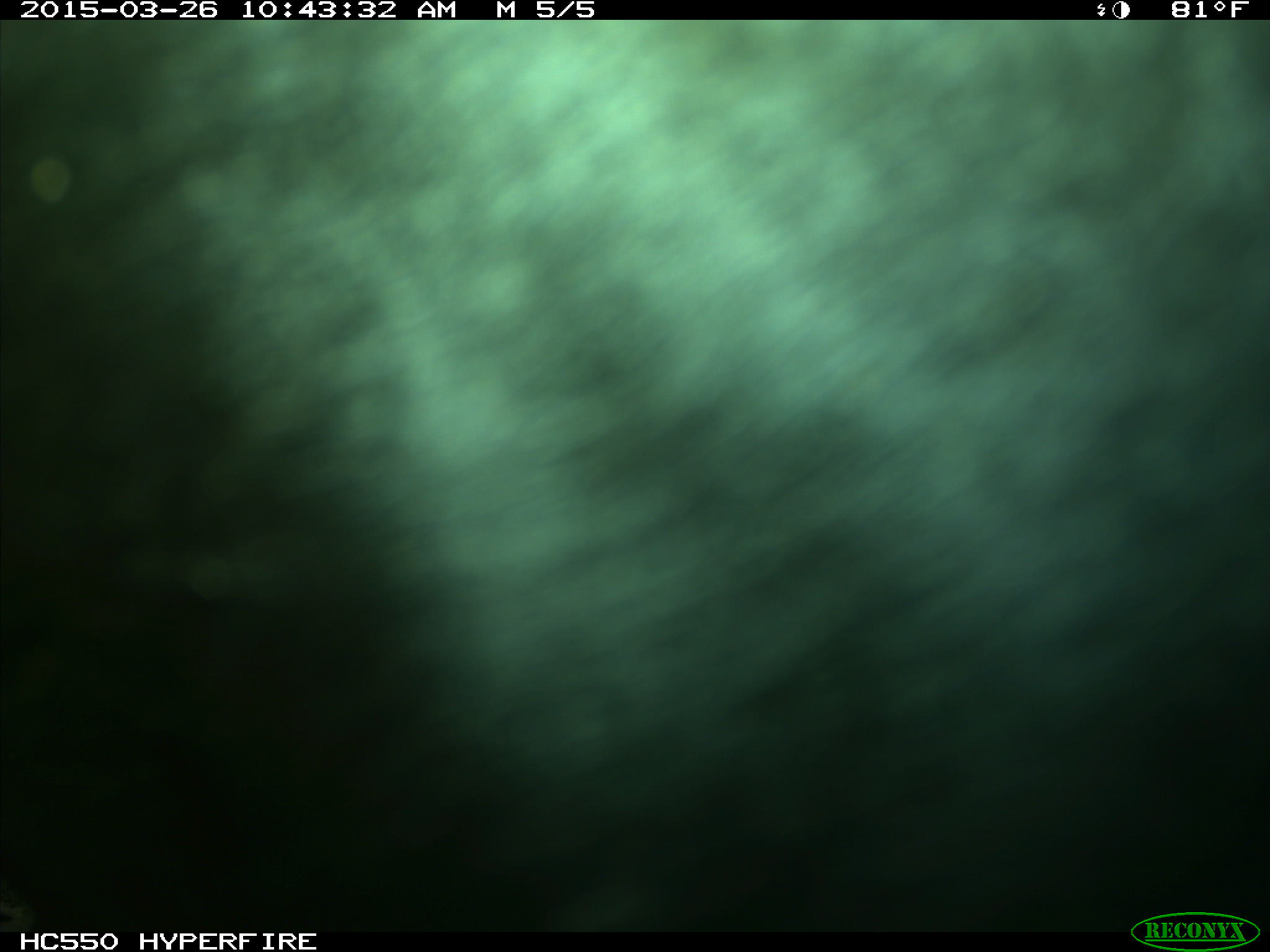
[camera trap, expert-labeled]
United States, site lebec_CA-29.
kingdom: Animalia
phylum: Chordata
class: Mammalia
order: Artiodactyla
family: Bovidae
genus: Bos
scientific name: Bos taurus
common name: domestic cow